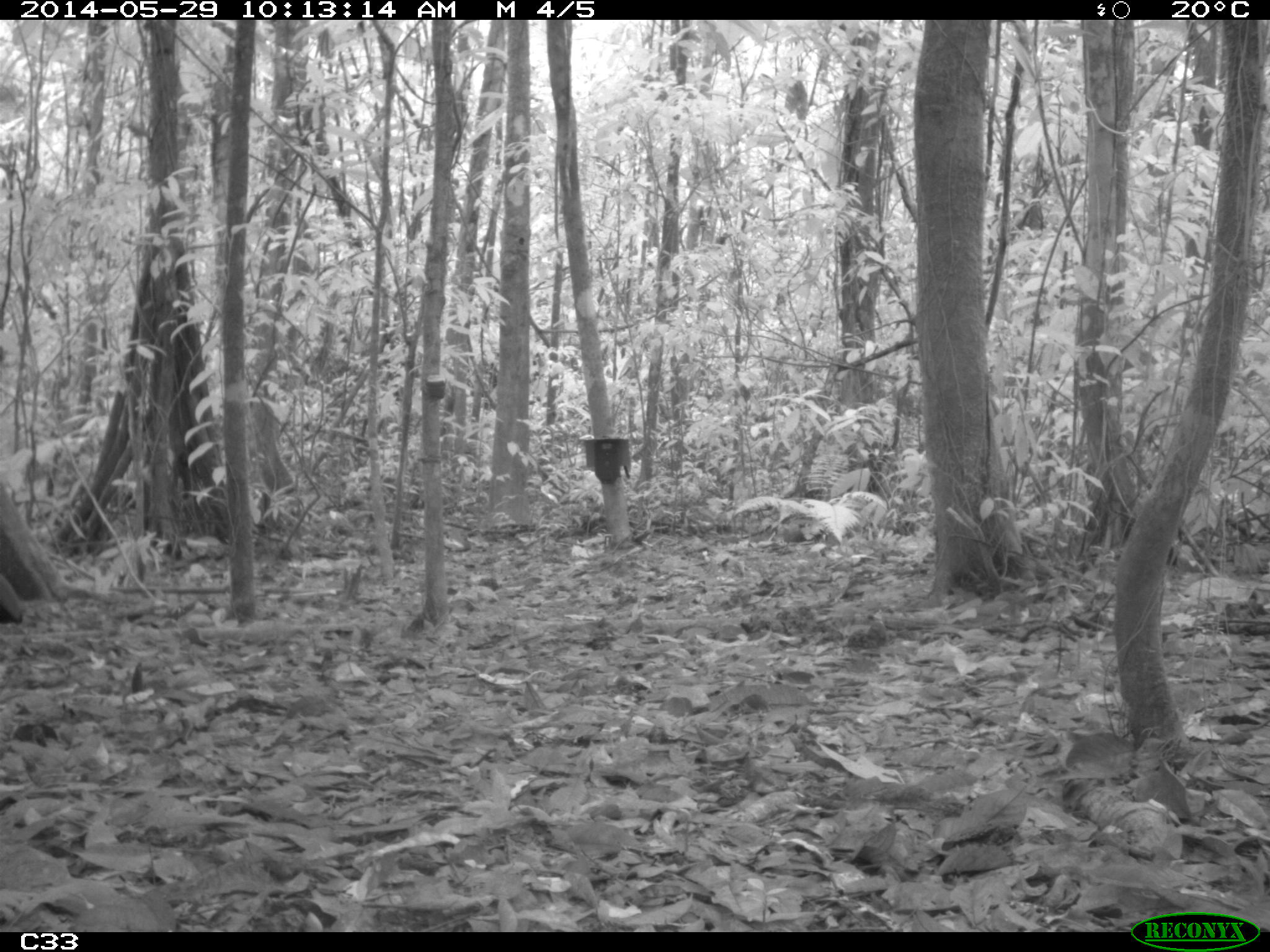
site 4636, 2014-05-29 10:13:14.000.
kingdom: Animalia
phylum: Chordata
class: Aves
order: Gruiformes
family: Psophiidae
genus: Psophia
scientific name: Psophia crepitans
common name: gray-winged trumpeter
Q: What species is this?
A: Psophia crepitans (gray-winged trumpeter).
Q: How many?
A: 5.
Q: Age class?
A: Adult.